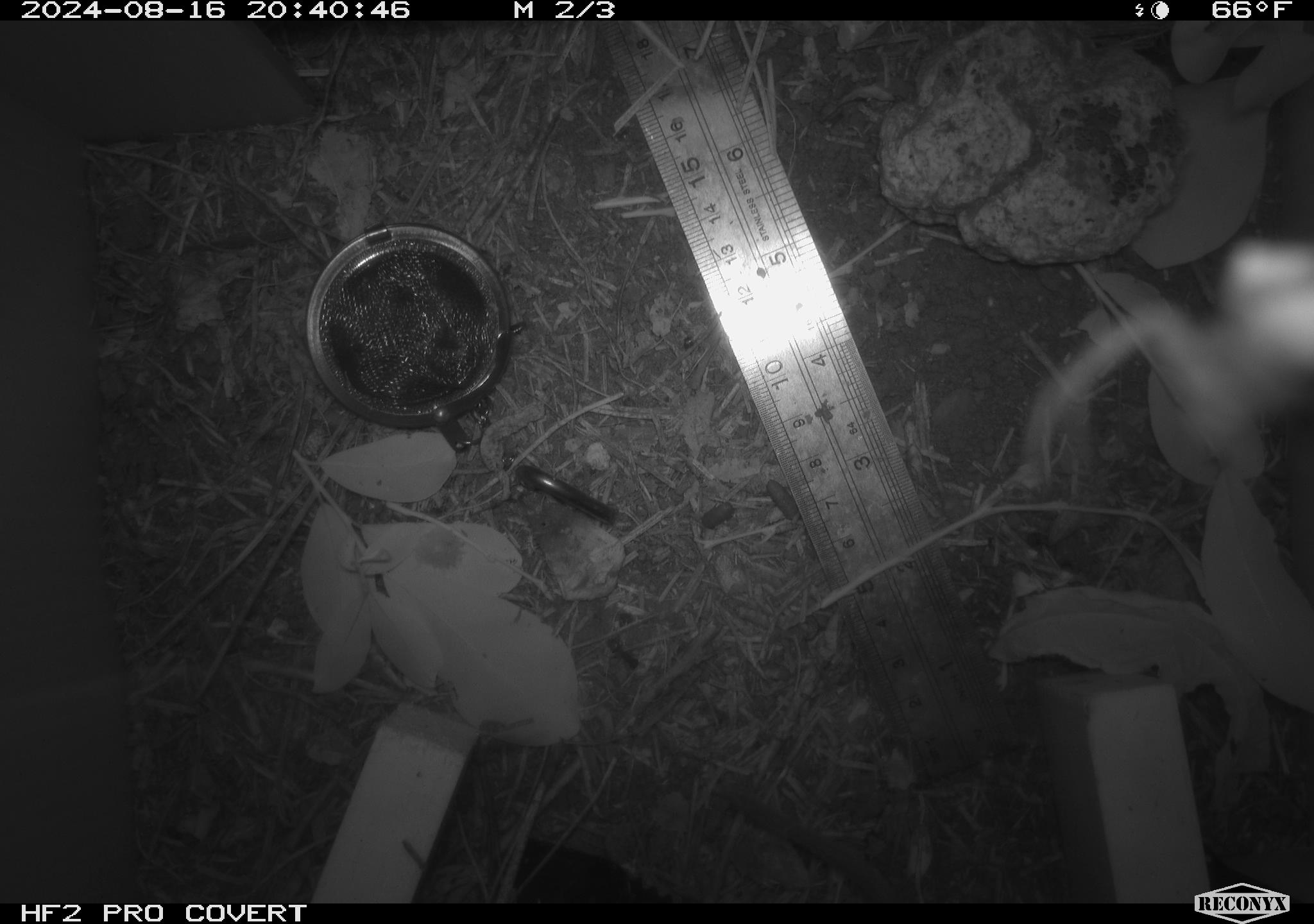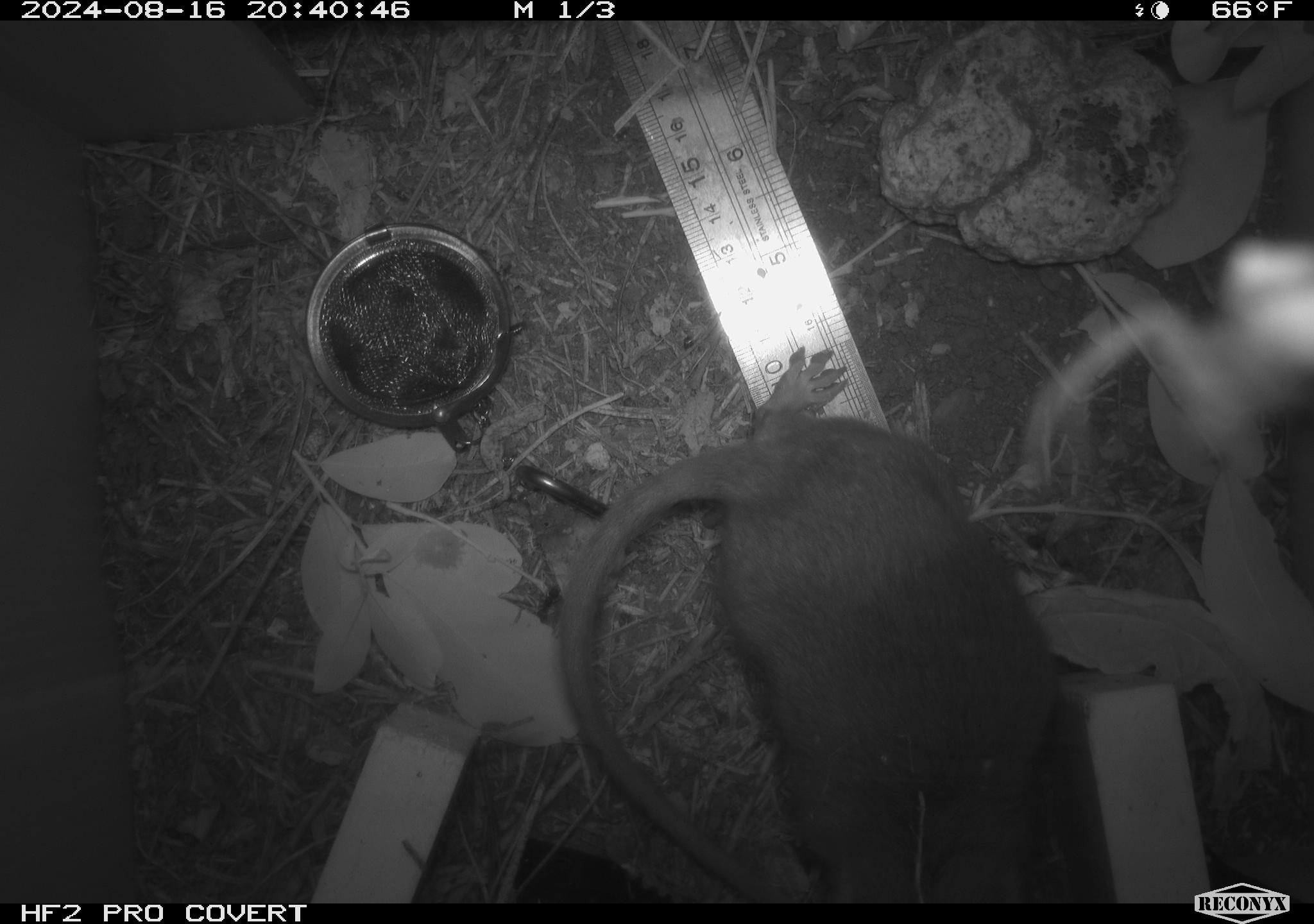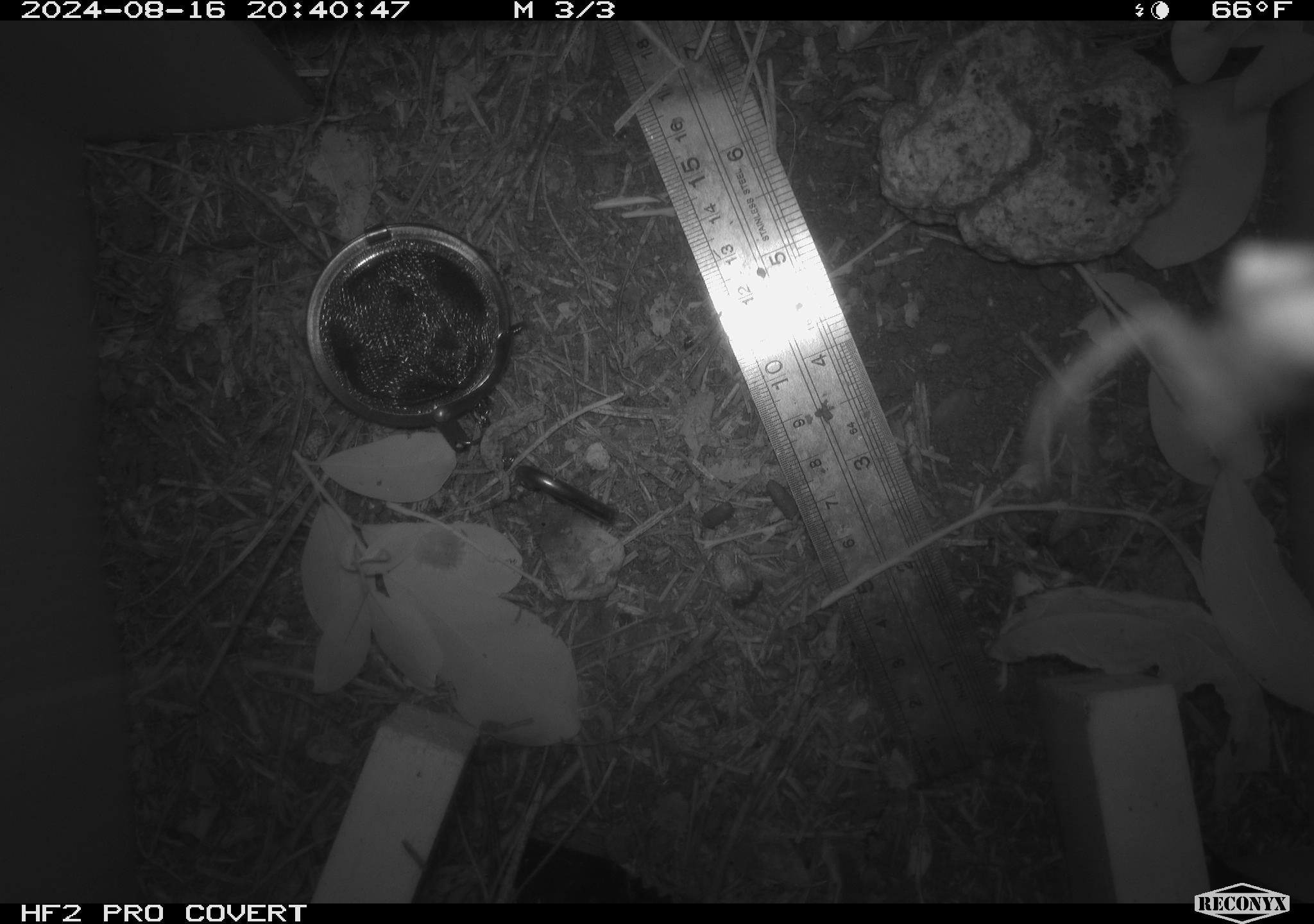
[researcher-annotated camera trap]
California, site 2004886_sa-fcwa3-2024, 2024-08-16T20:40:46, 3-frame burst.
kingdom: Animalia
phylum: Chordata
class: Mammalia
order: Rodentia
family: Cricetidae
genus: Neotoma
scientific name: Neotoma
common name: pack rat or woodrat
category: neotoma species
Neotoma species (pack rat or woodrat) (Neotoma).